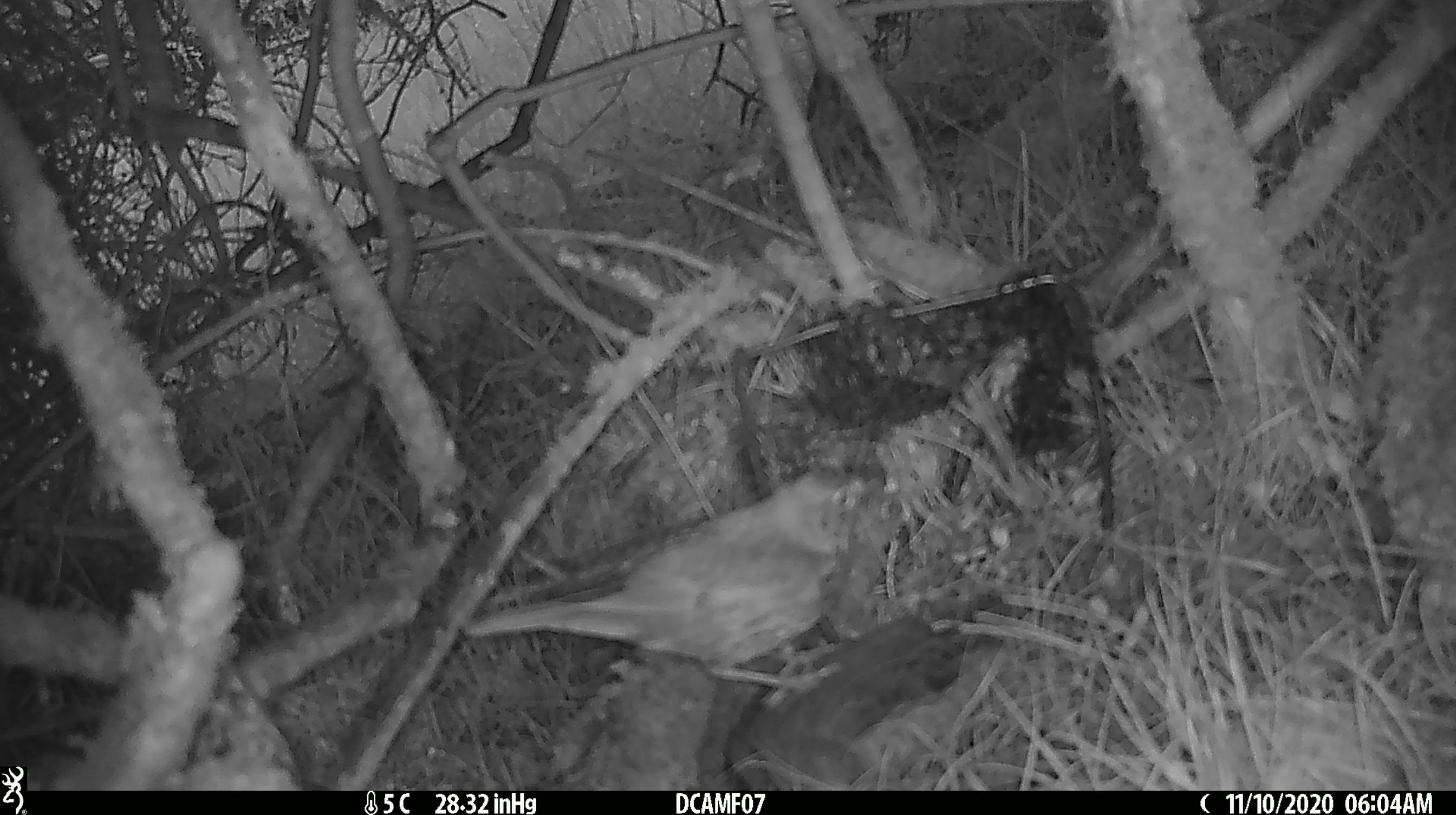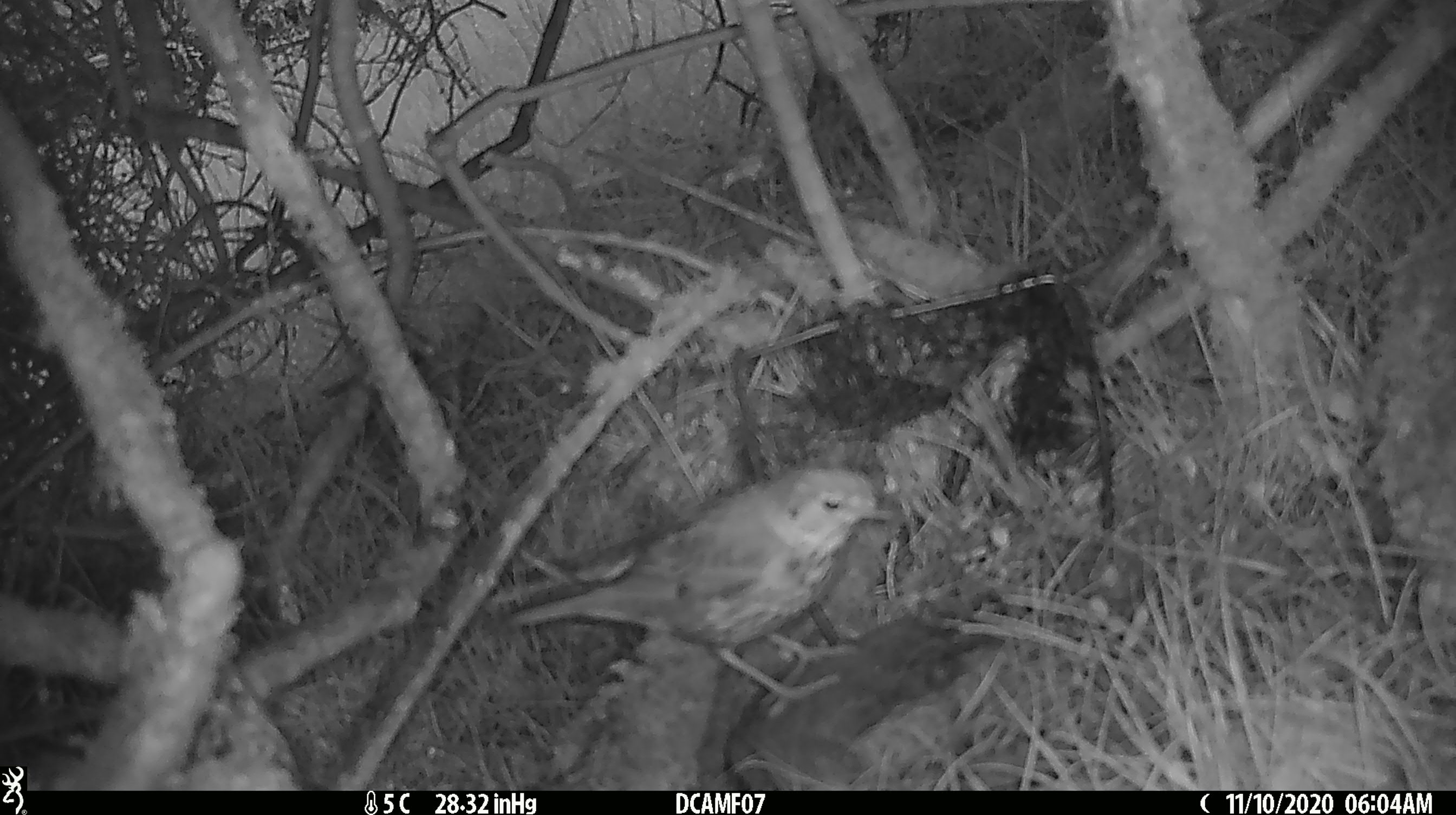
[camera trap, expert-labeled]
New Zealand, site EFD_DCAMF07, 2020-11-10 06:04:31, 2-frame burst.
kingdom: Animalia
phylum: Chordata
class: Aves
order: Passeriformes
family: Turdidae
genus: Turdus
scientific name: Turdus philomelos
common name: song thrush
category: thrush